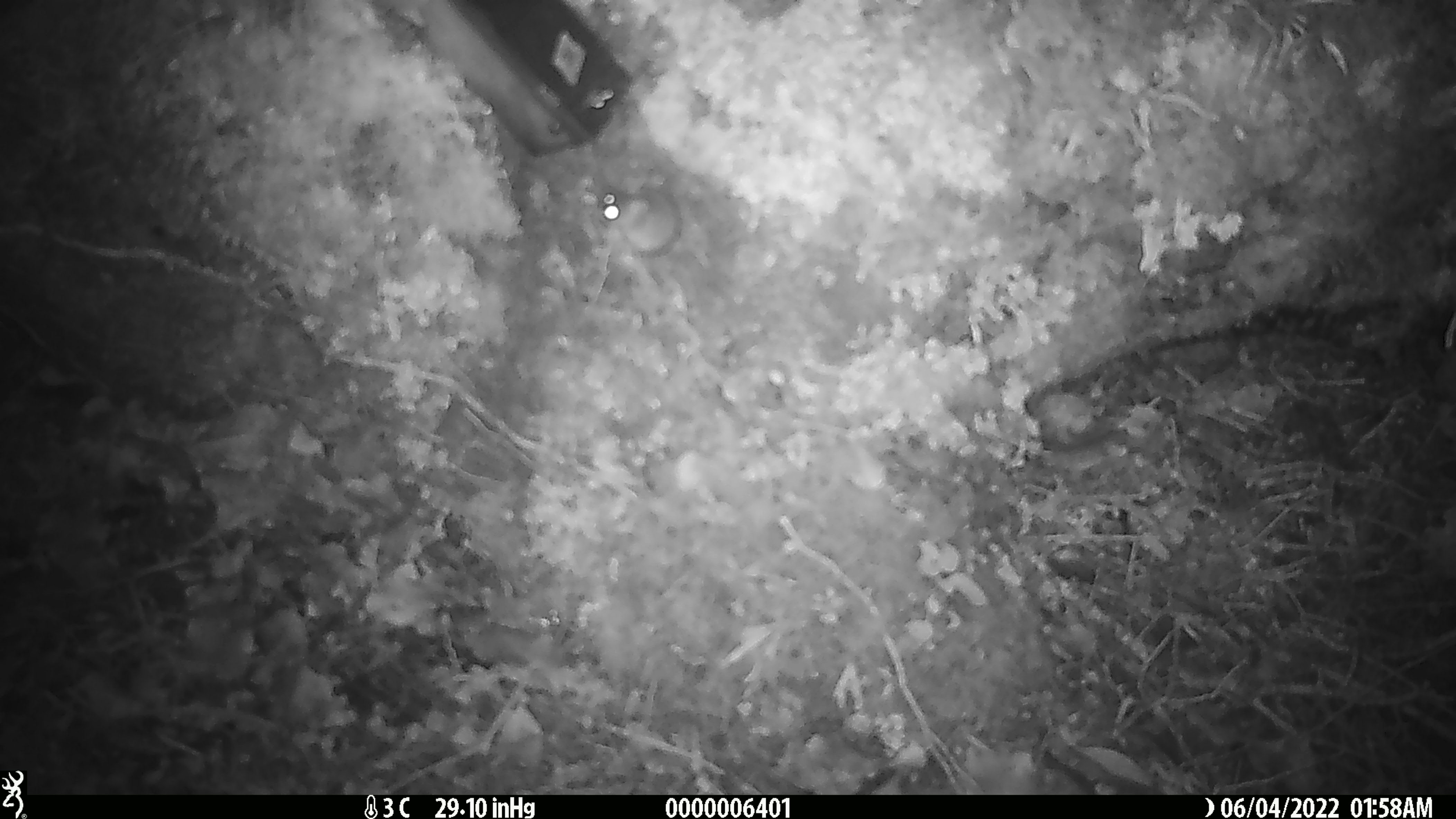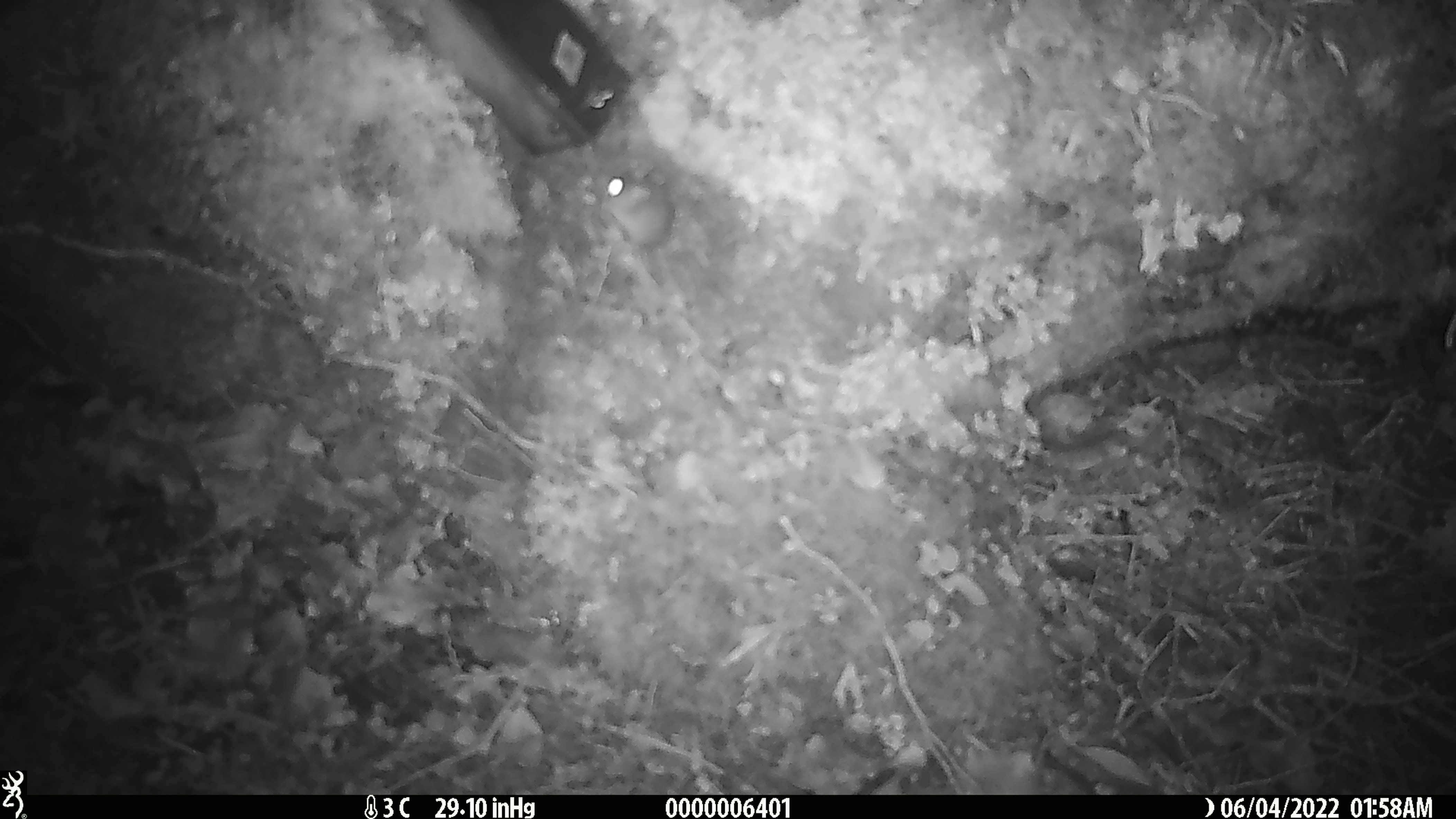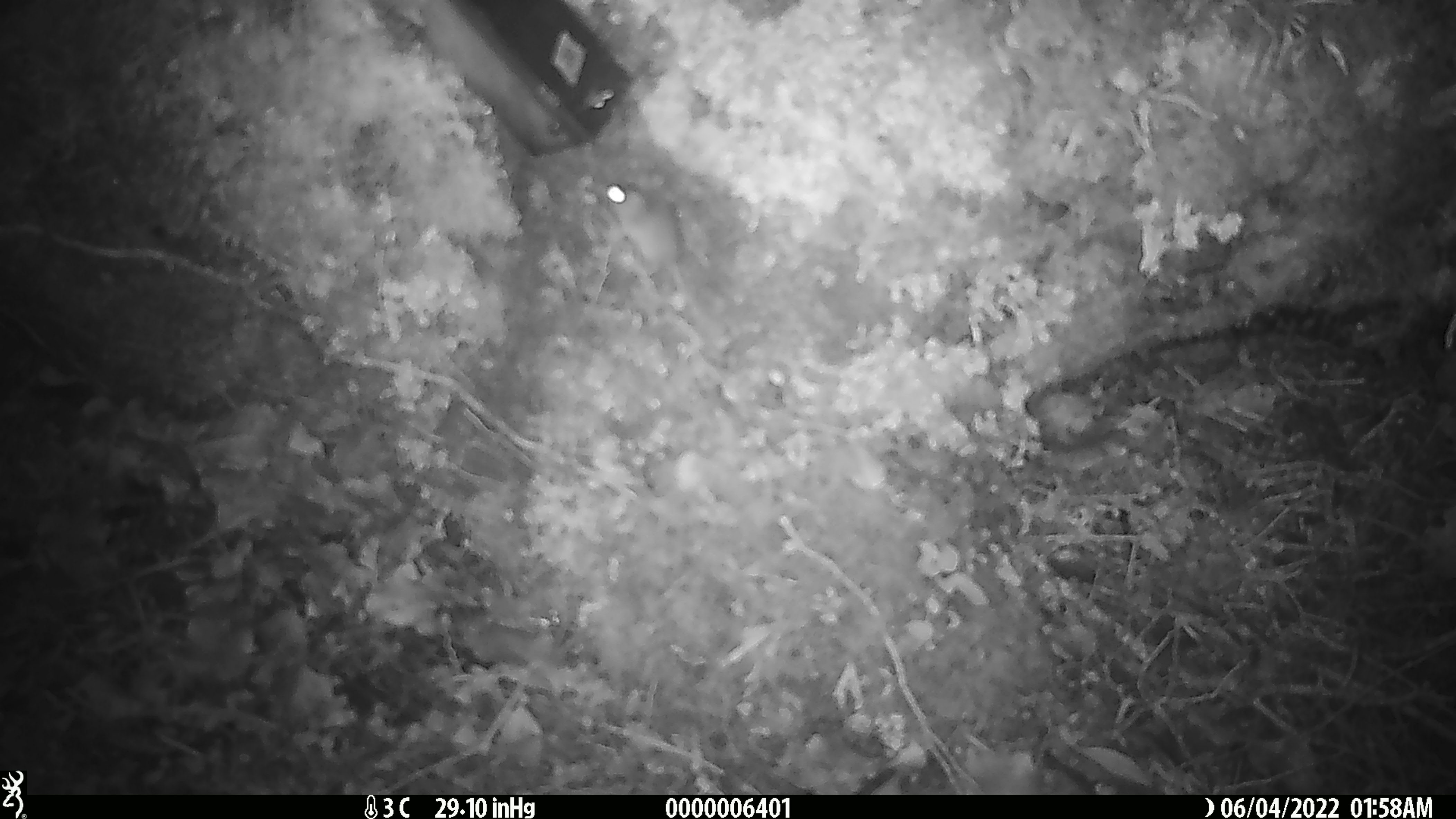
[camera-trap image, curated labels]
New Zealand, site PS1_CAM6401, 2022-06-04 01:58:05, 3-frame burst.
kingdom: Animalia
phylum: Chordata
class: Mammalia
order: Rodentia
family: Muridae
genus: Mus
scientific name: Mus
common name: mouse